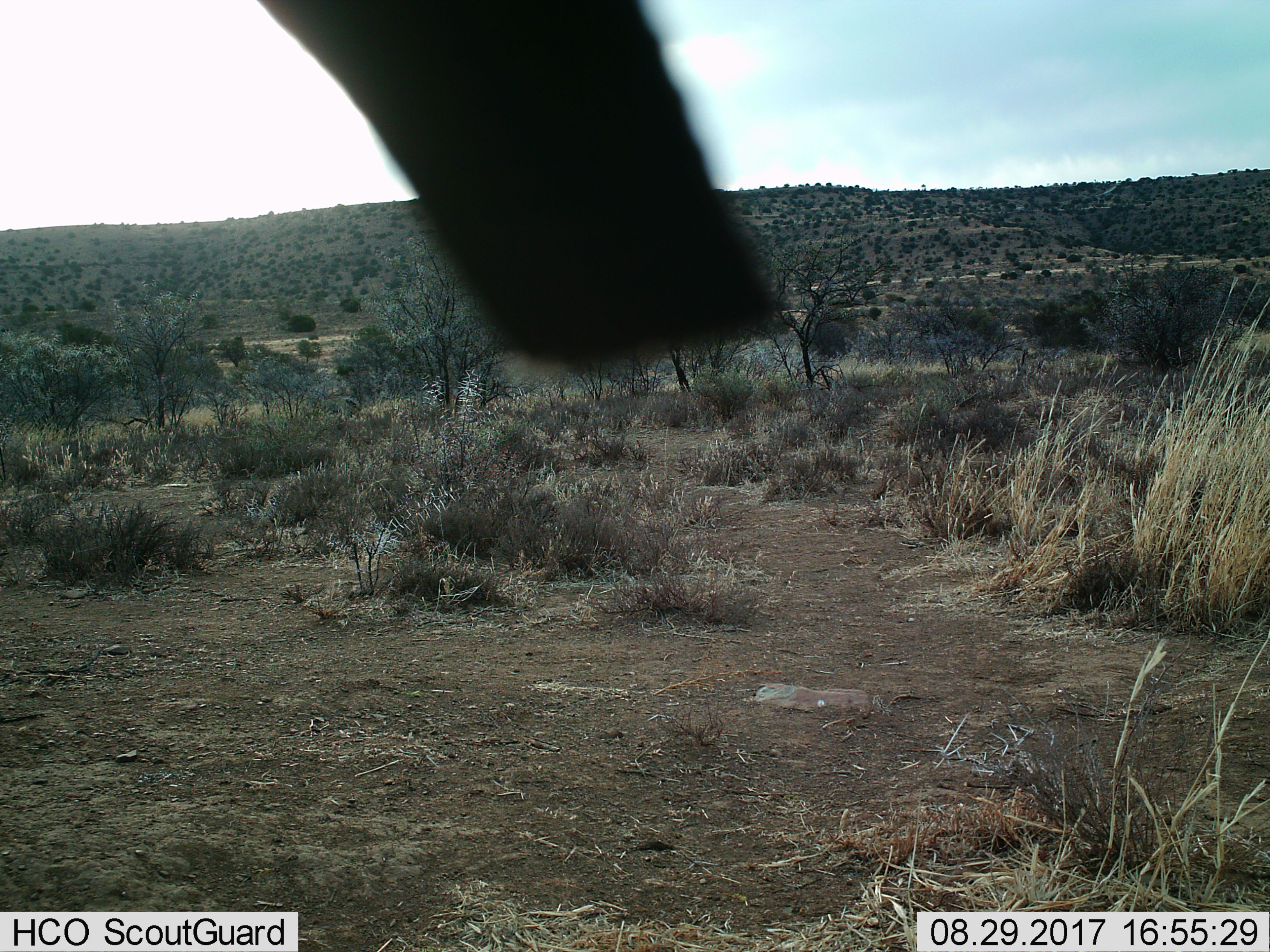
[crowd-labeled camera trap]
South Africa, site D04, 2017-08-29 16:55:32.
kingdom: Animalia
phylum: Chordata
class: Mammalia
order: Primates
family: Cercopithecidae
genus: Papio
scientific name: Papio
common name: baboon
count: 1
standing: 100%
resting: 0%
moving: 0%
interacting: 0%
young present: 0%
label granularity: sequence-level